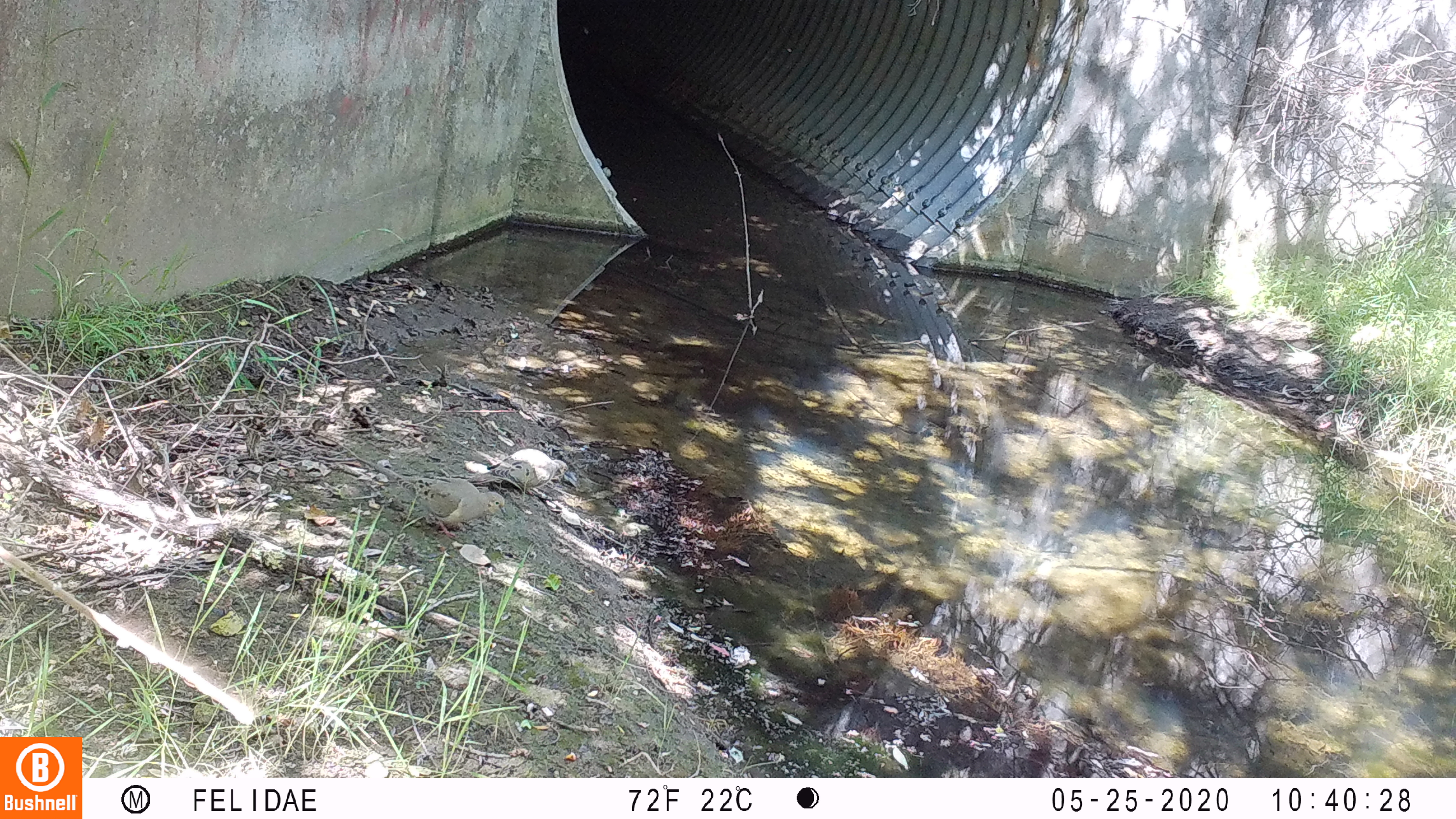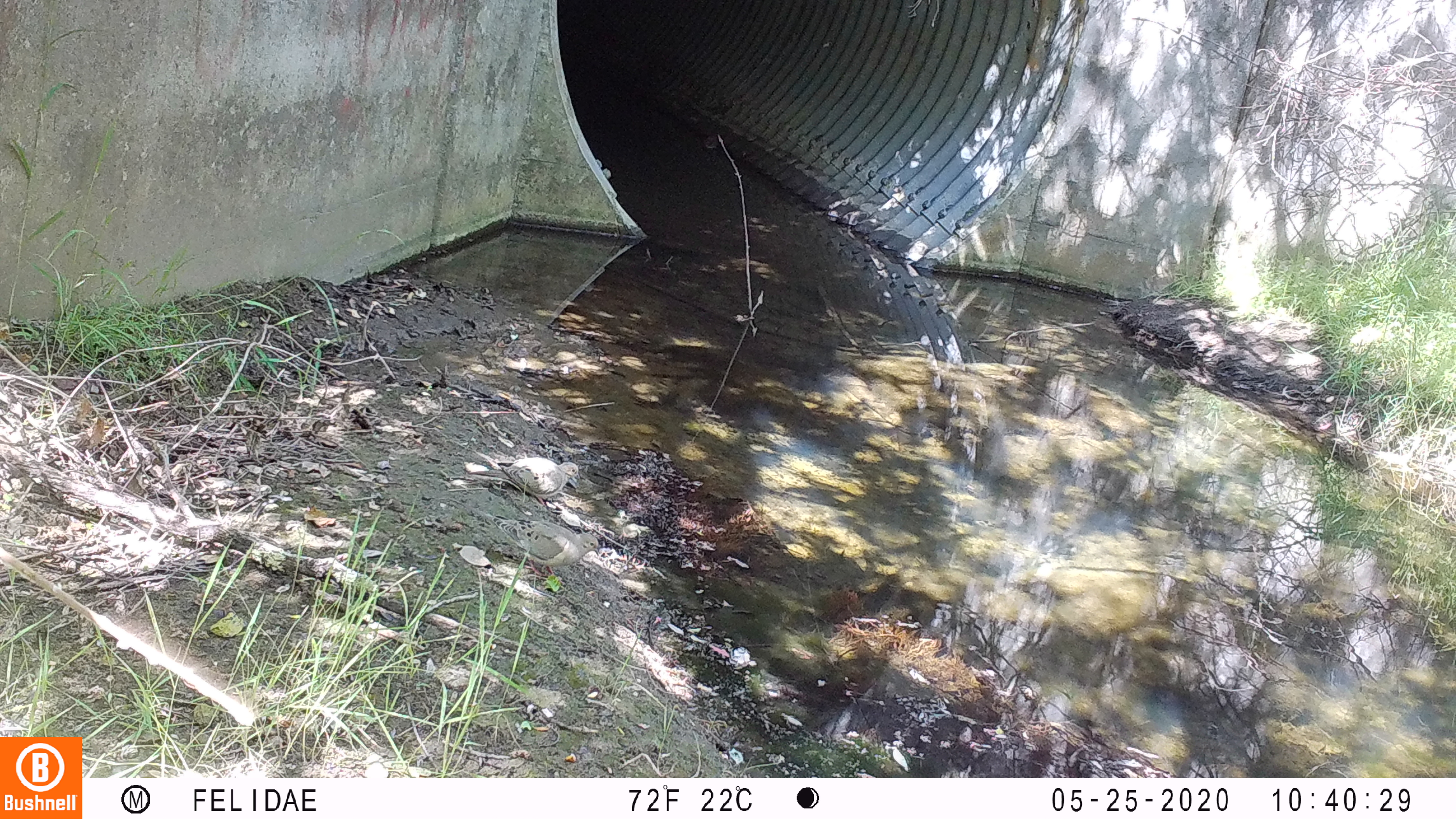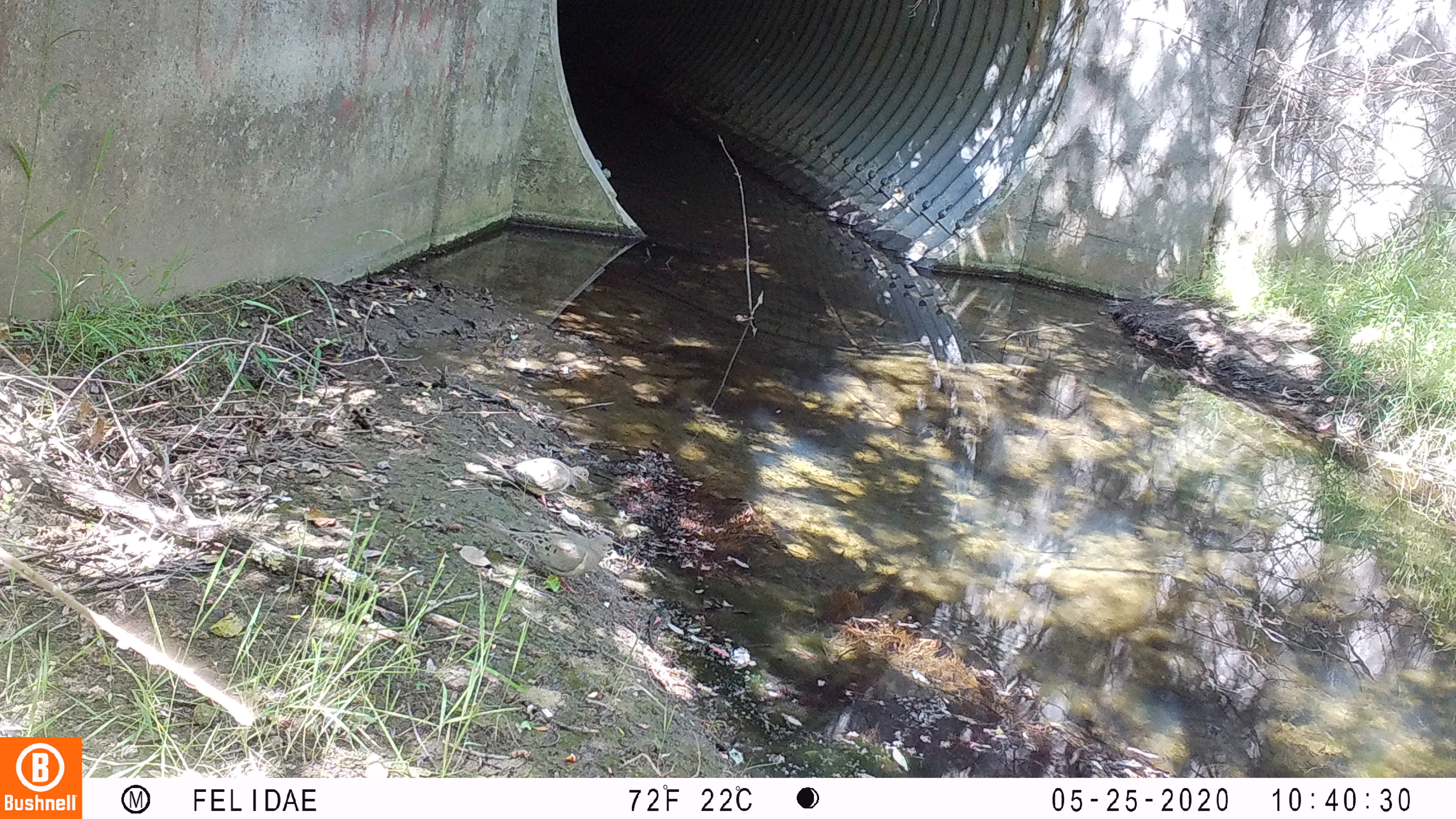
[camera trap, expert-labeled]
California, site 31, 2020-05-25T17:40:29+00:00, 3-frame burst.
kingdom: Animalia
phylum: Chordata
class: Aves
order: Columbiformes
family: Columbidae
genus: Zenaida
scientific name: Zenaida macroura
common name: mourning dove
Mourning dove (Zenaida macroura).